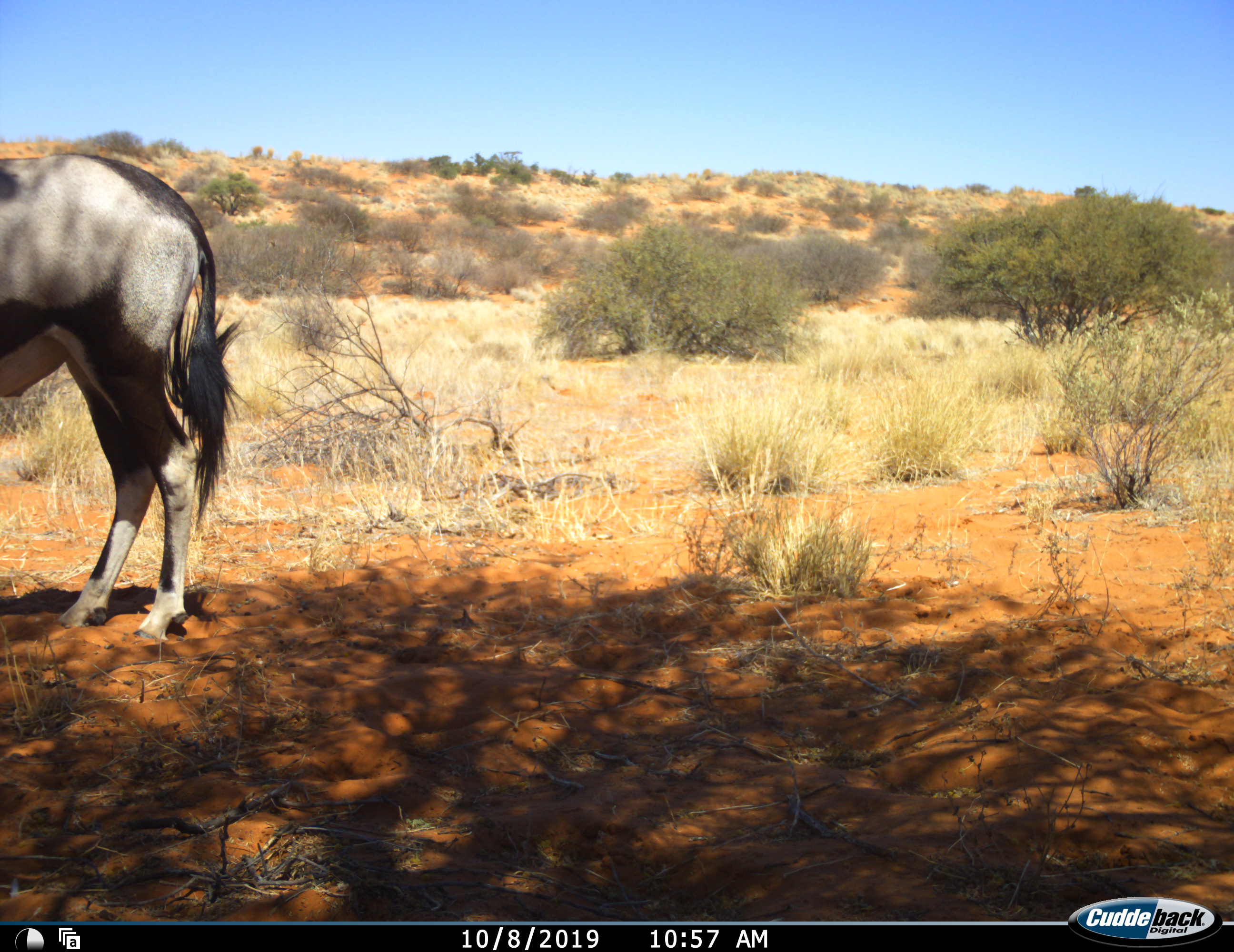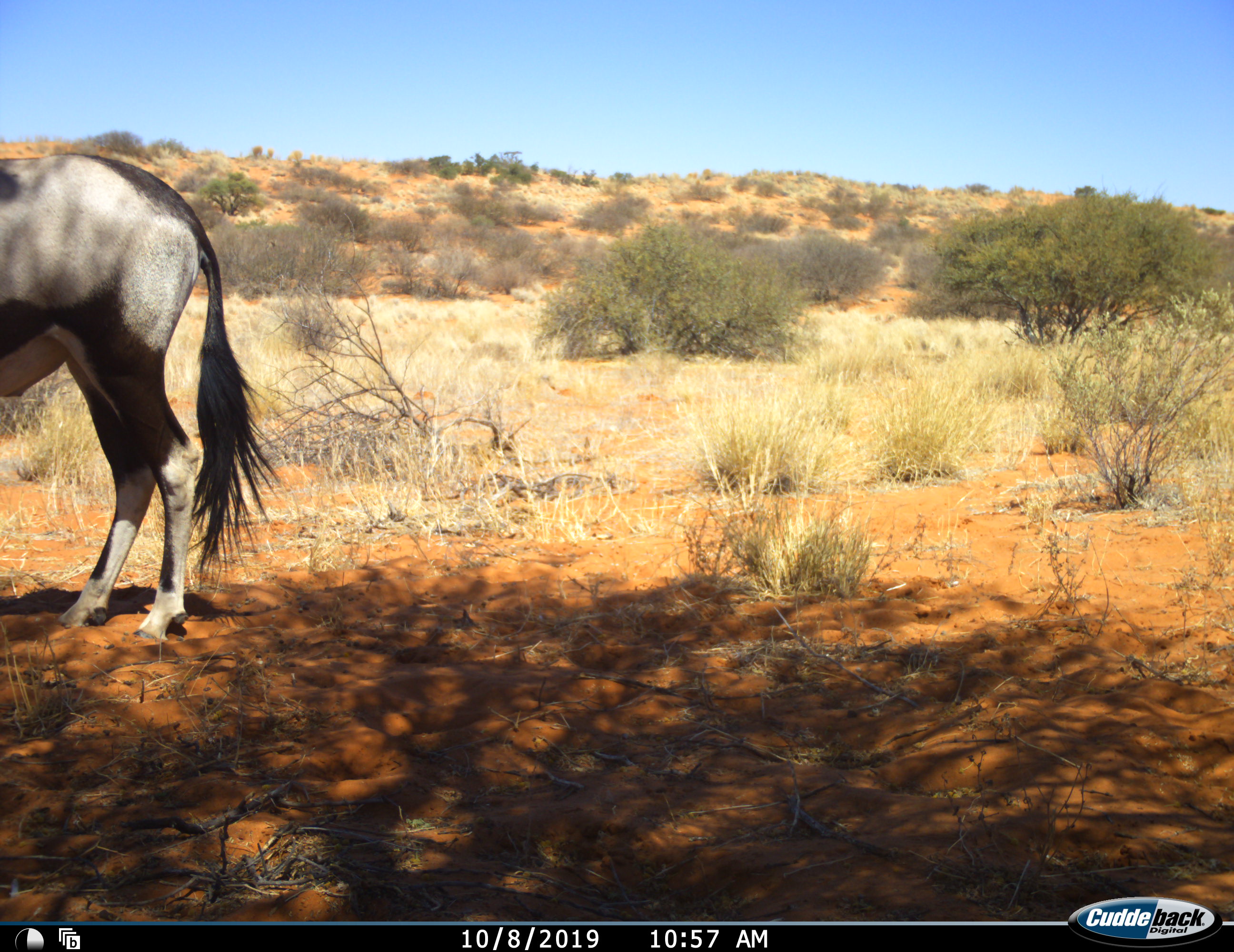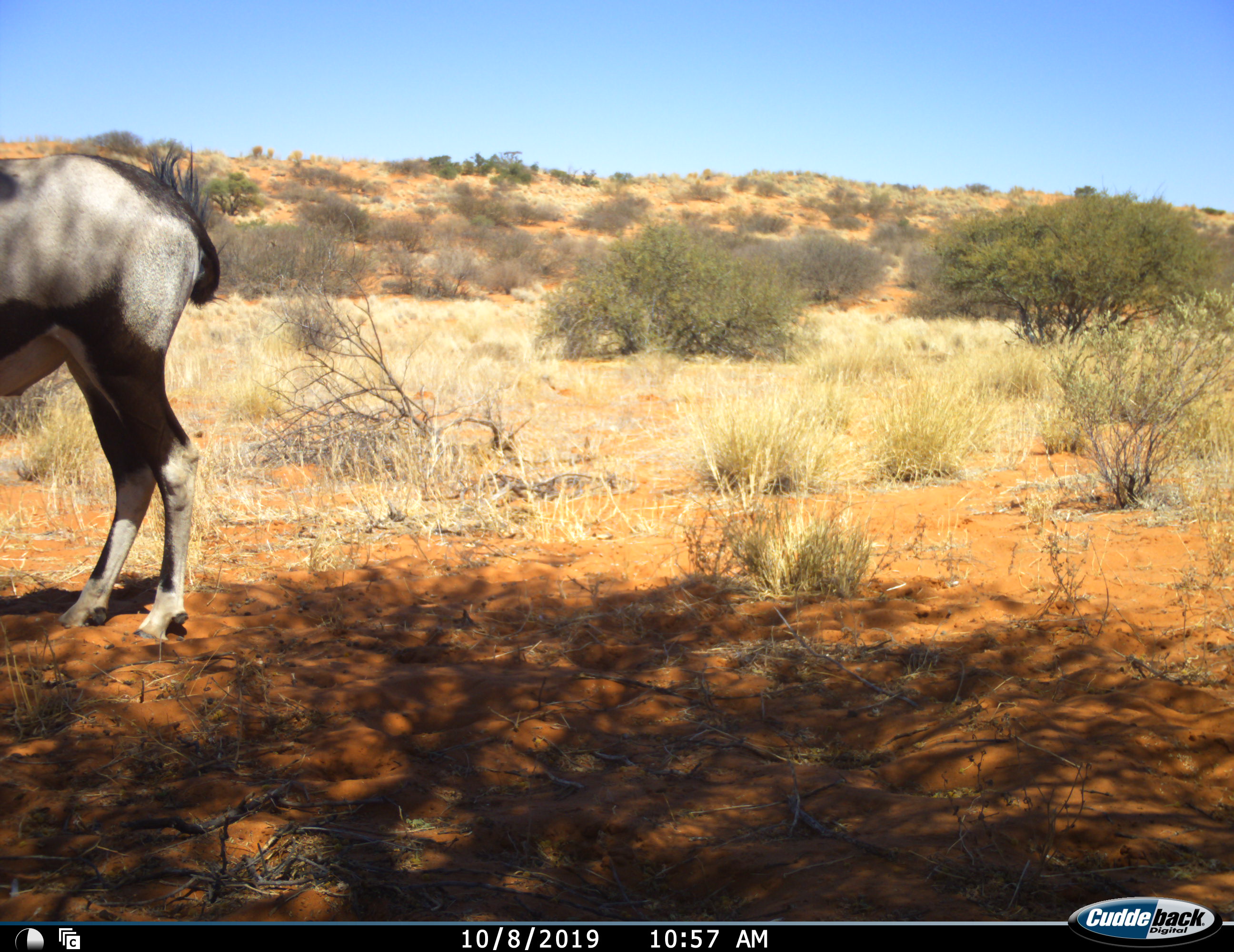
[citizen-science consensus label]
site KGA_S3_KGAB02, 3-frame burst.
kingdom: Animalia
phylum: Chordata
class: Mammalia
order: Artiodactyla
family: Bovidae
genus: Oryx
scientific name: Oryx gazella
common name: gemsbok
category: oryx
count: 1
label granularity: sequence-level